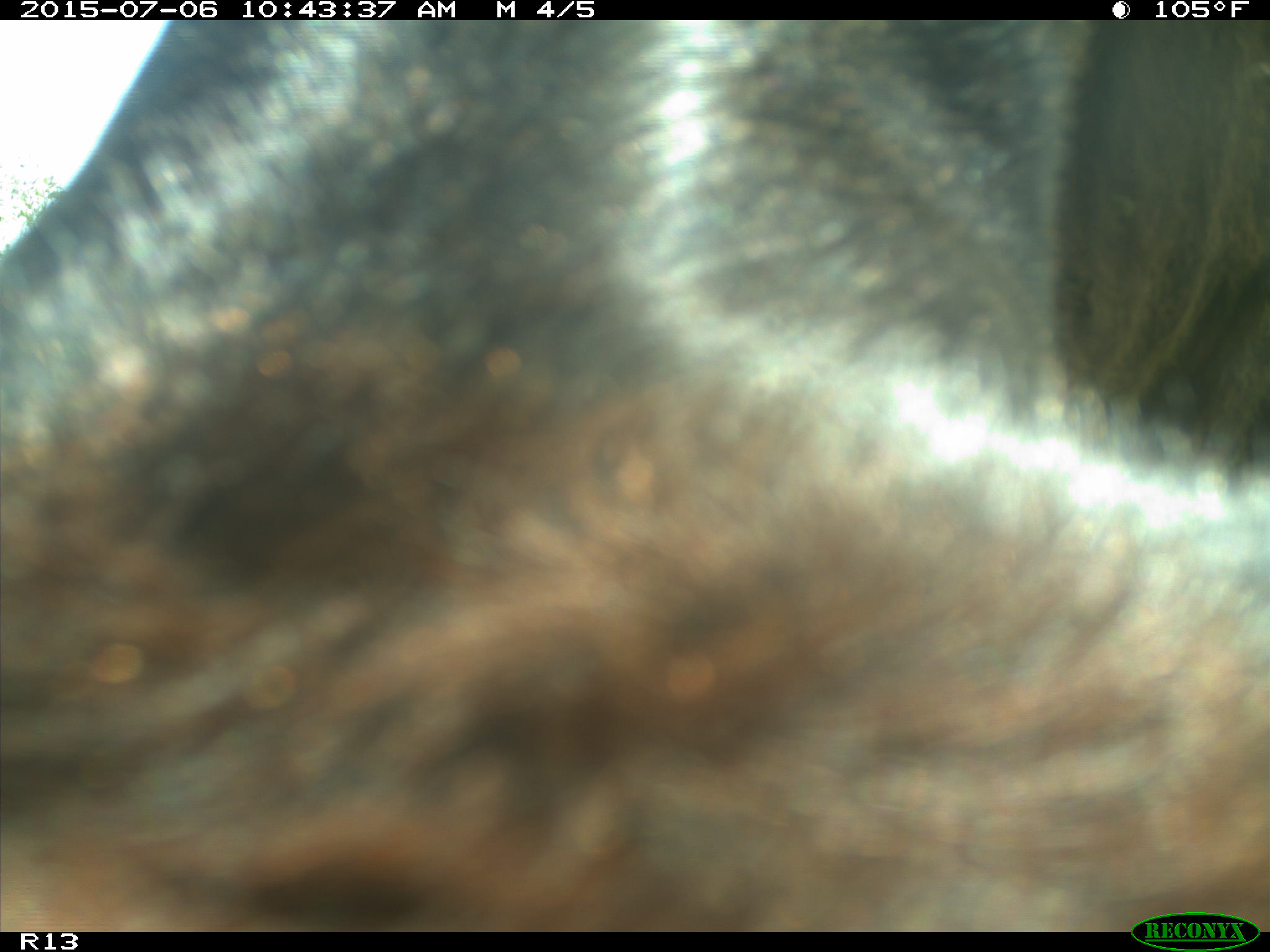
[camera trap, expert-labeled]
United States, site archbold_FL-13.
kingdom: Animalia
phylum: Chordata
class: Mammalia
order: Artiodactyla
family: Bovidae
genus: Bos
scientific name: Bos taurus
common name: domestic cow